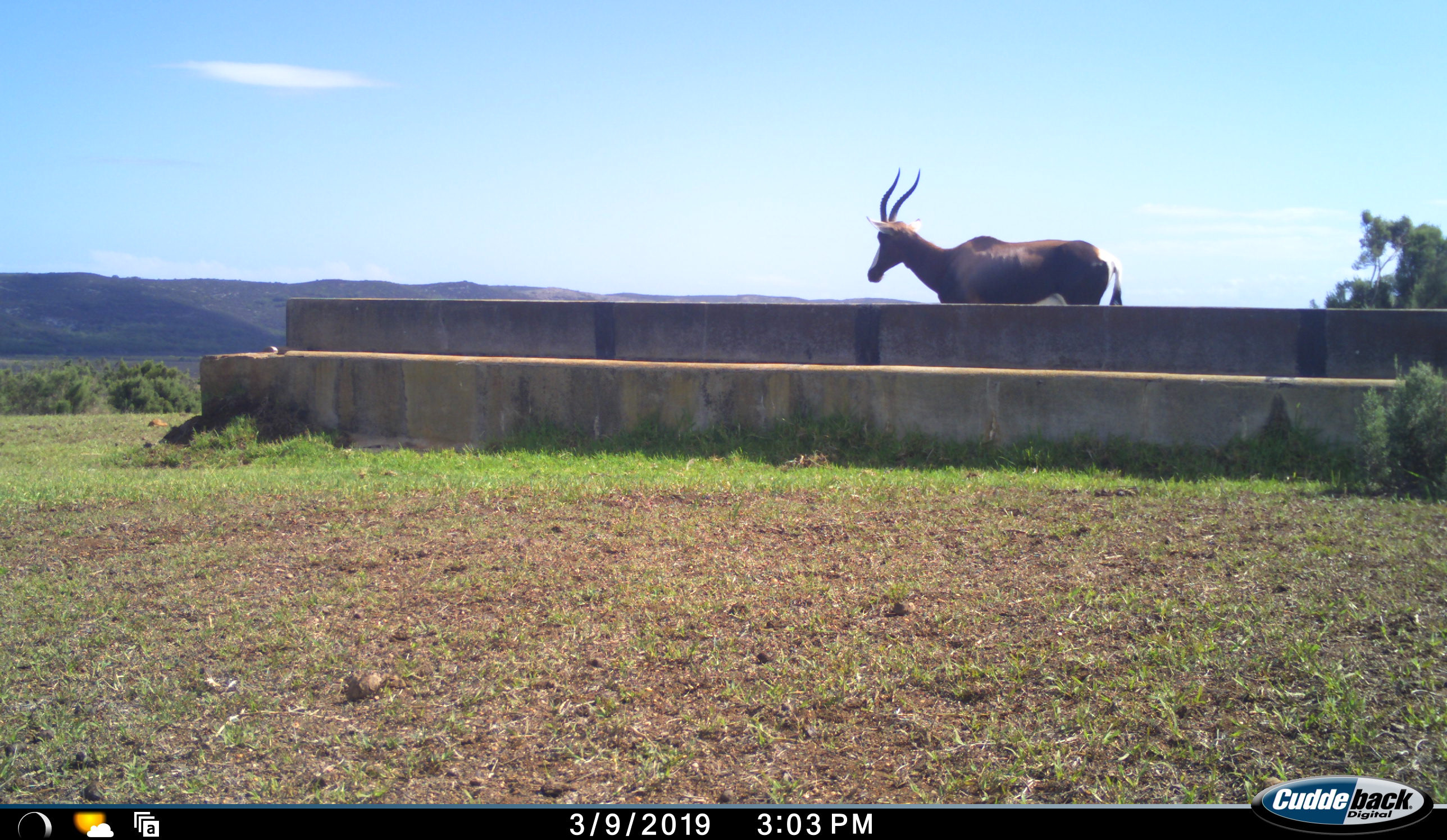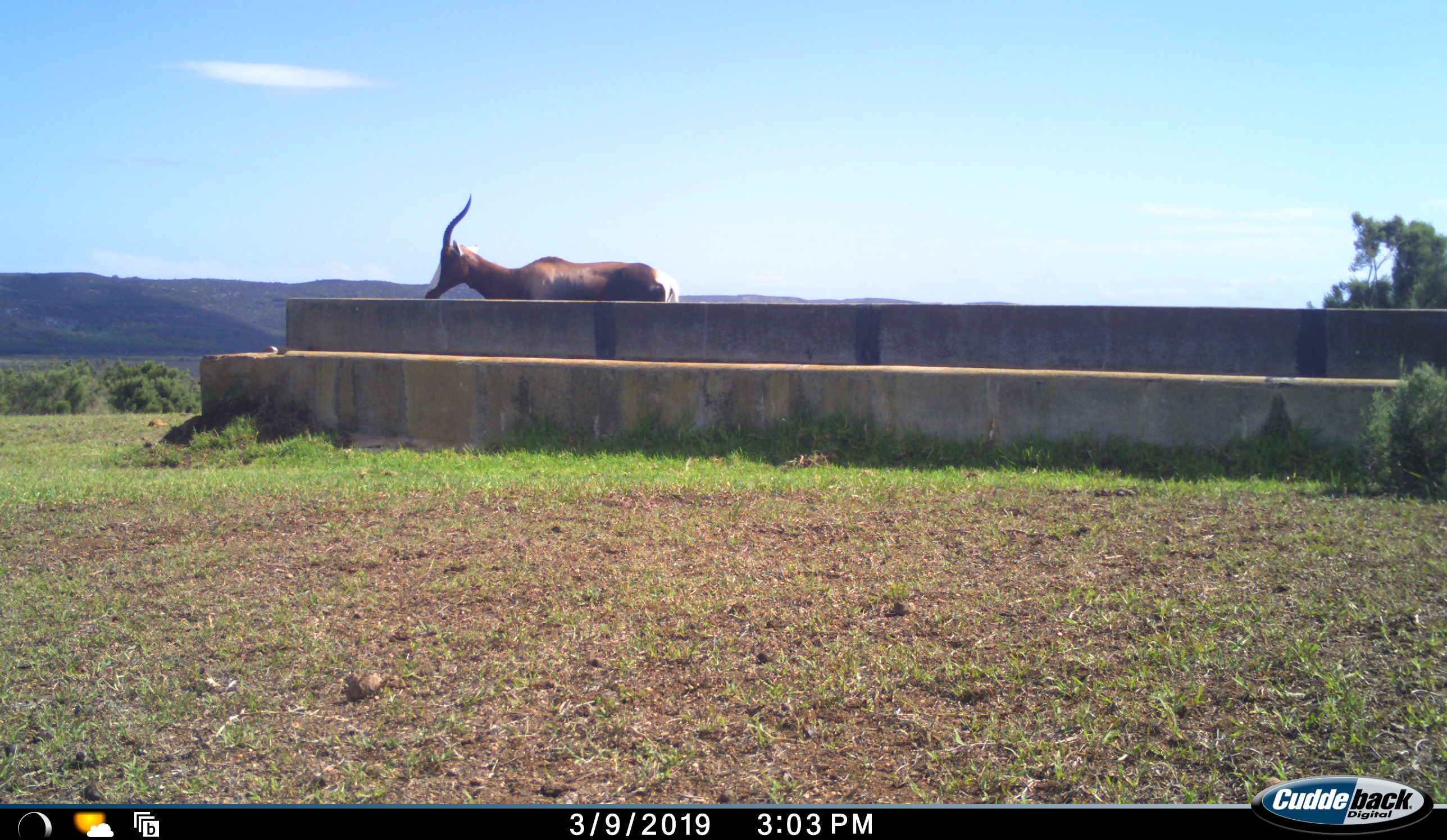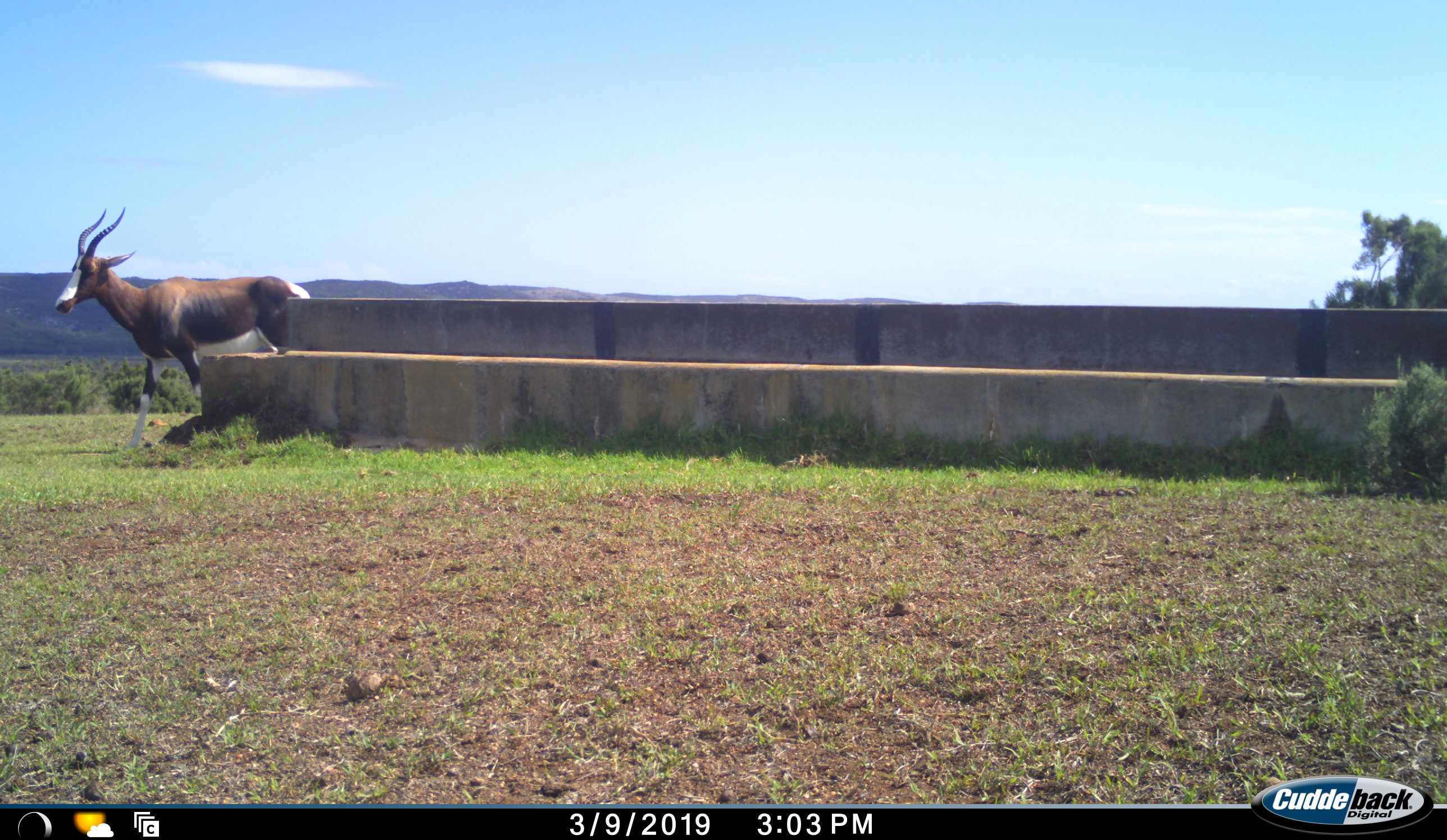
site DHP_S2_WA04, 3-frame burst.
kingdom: Animalia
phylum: Chordata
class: Mammalia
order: Artiodactyla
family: Bovidae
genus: Damaliscus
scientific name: Damaliscus pygargus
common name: bontebok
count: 1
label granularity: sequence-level